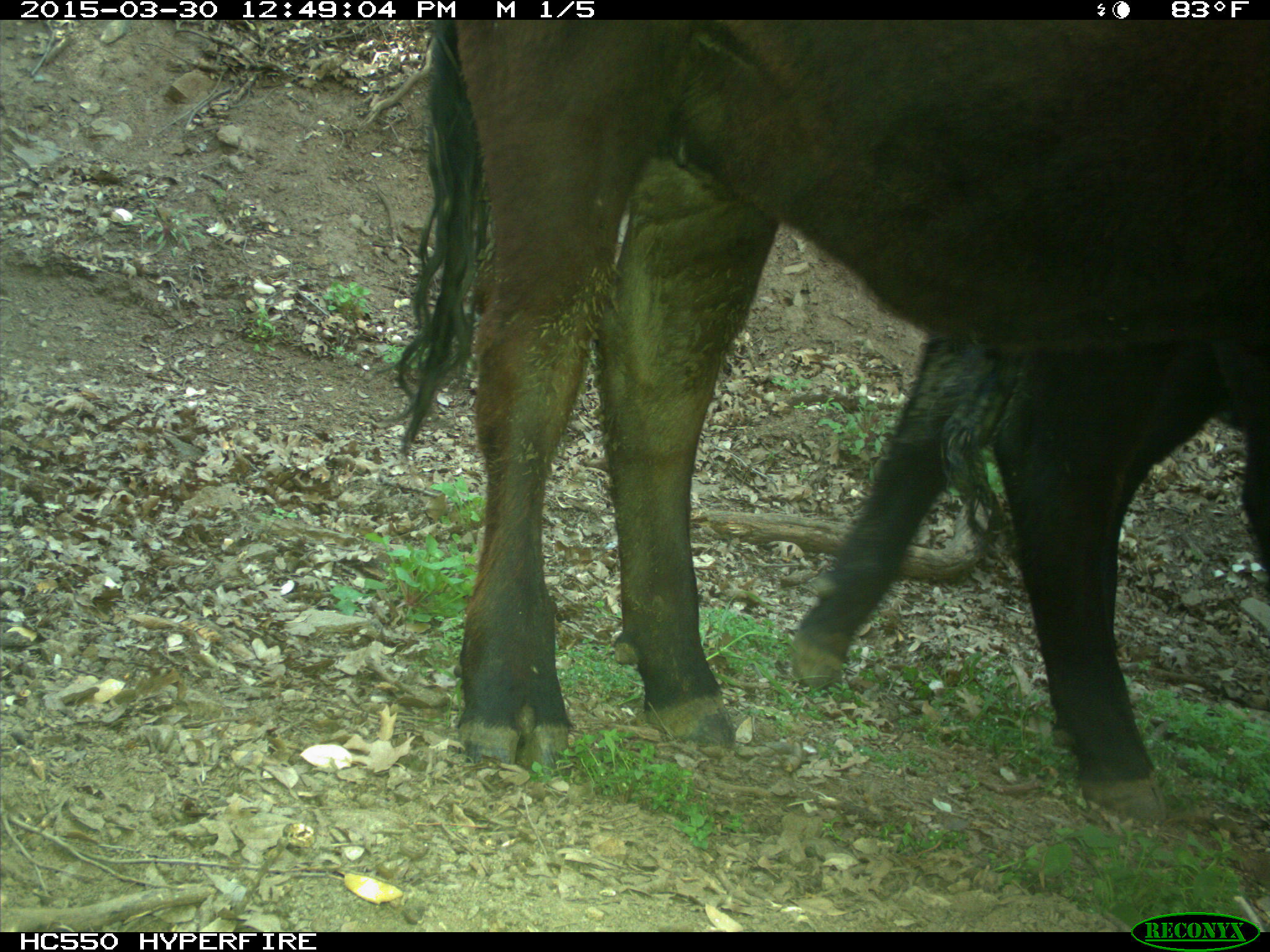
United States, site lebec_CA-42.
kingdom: Animalia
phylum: Chordata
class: Mammalia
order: Artiodactyla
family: Bovidae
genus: Bos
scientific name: Bos taurus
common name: domestic cow